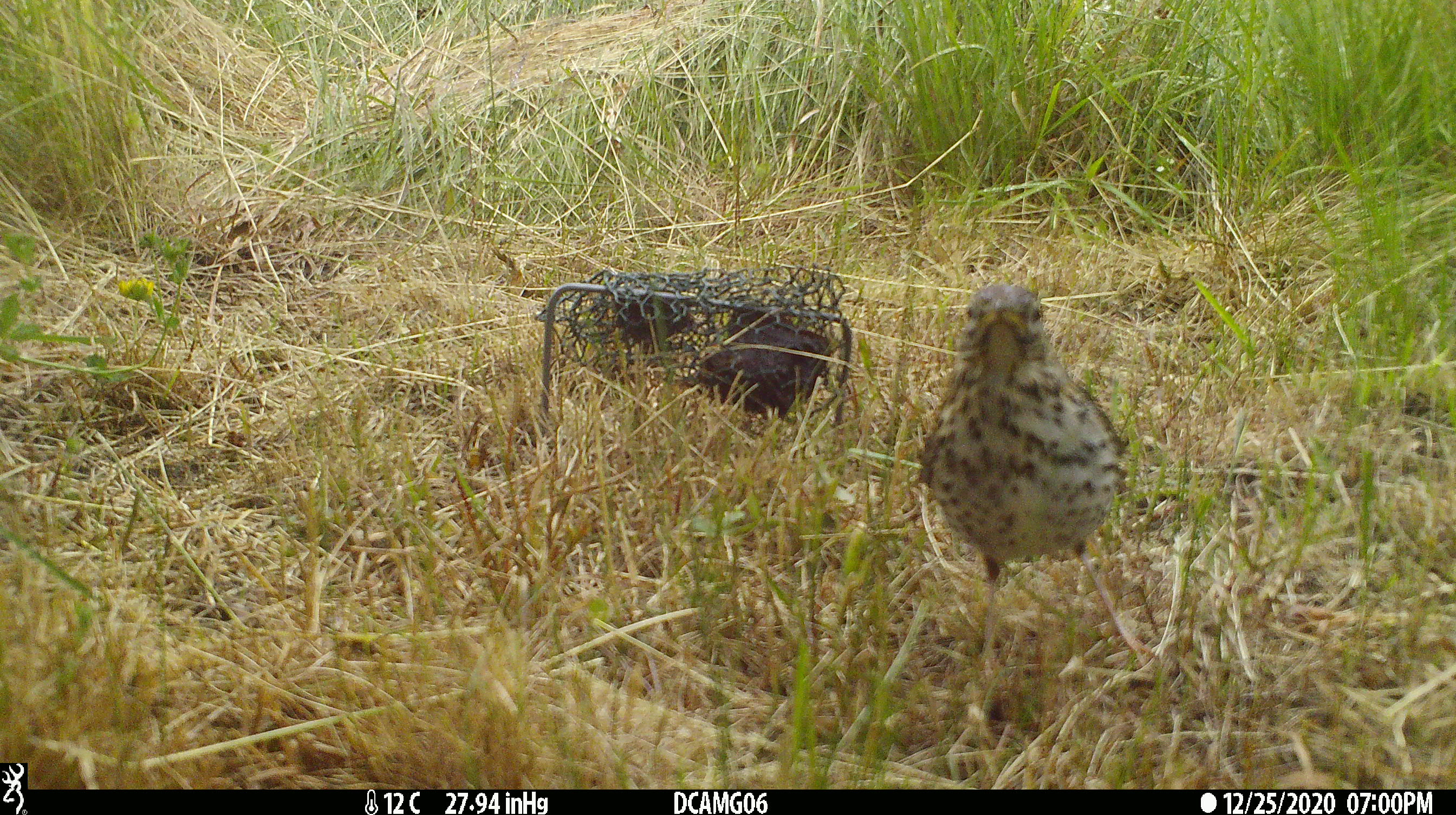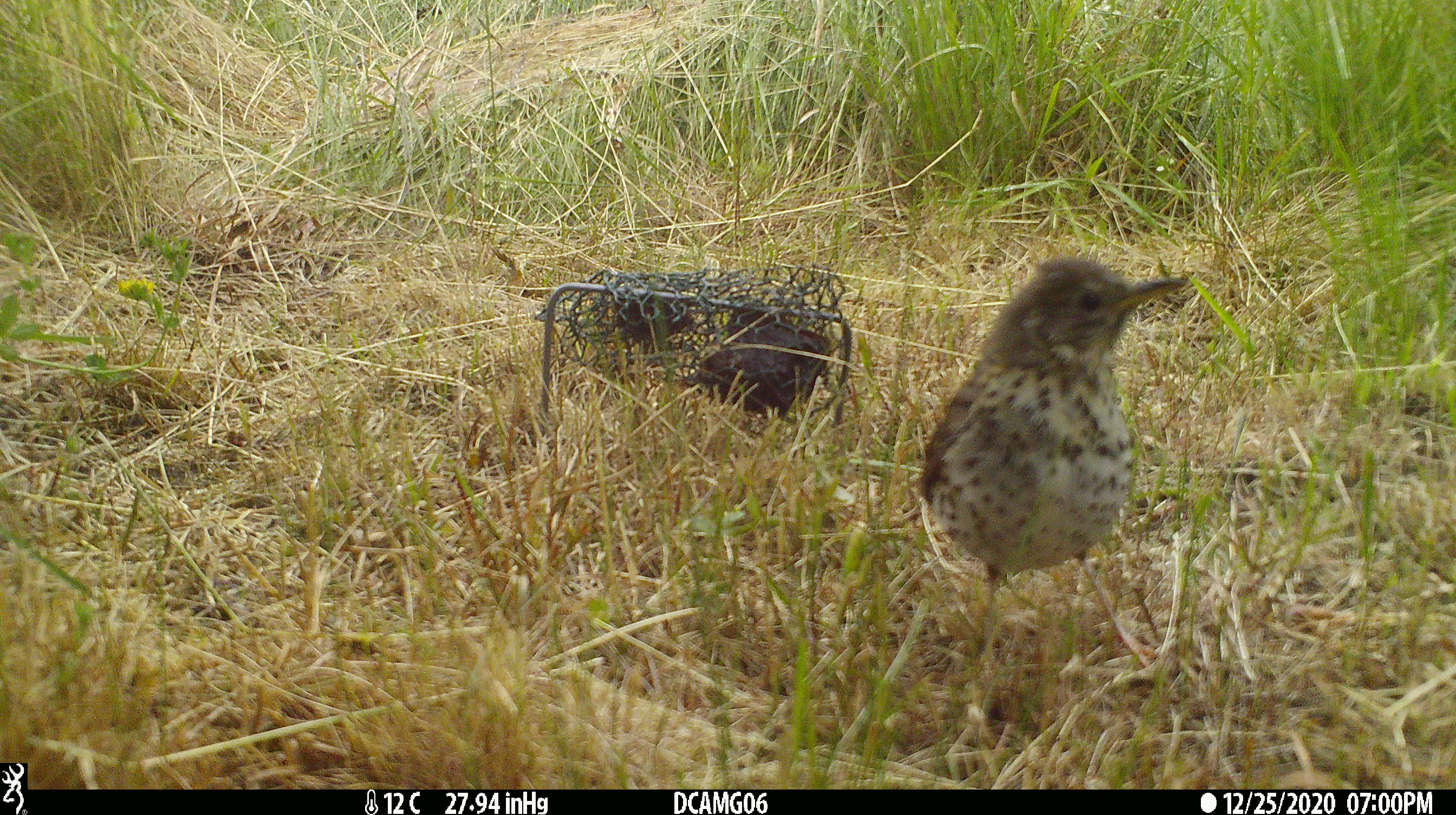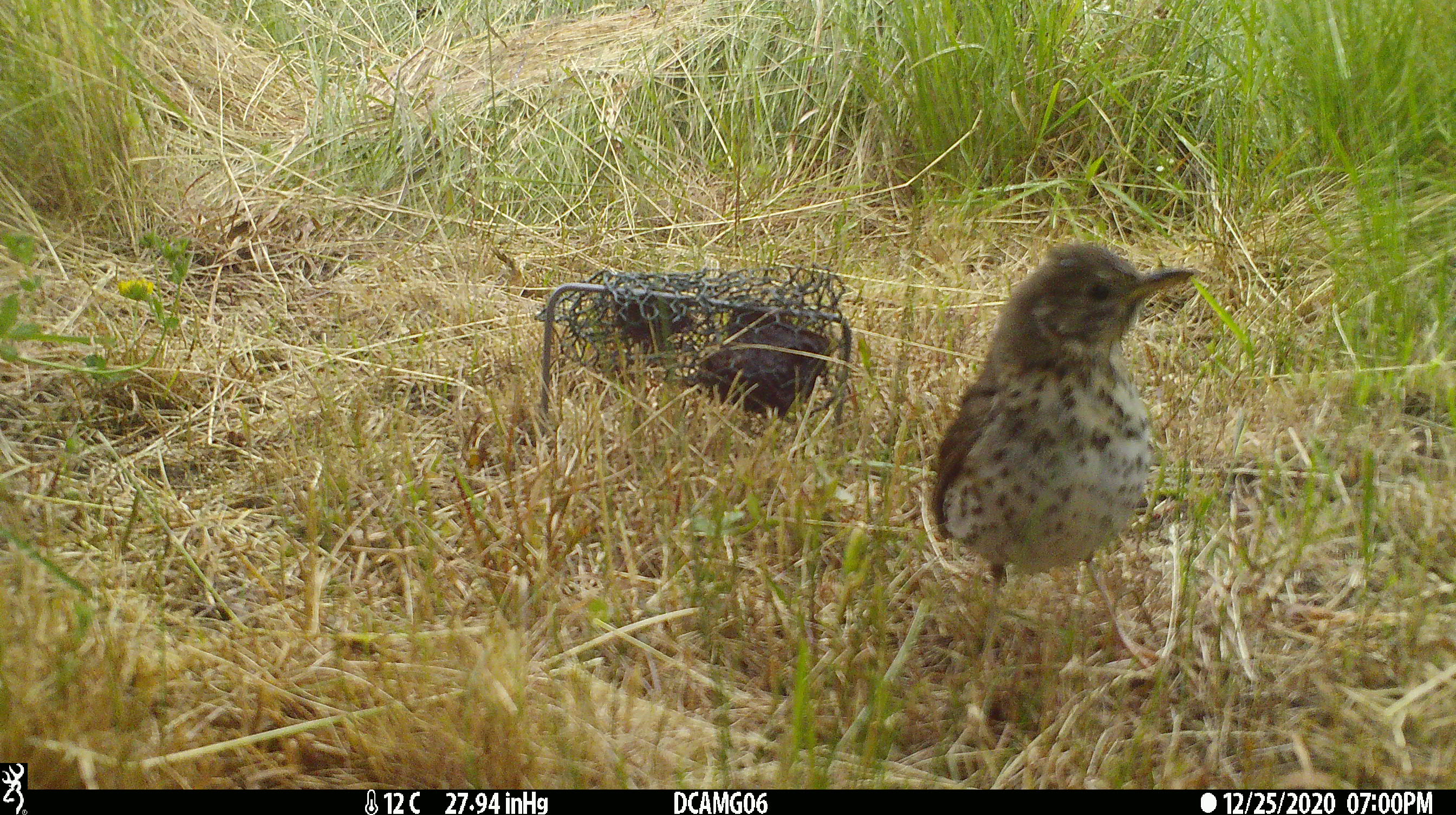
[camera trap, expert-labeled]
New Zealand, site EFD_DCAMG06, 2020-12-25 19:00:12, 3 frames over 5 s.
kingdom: Animalia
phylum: Chordata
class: Aves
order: Passeriformes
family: Turdidae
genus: Turdus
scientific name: Turdus philomelos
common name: song thrush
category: thrush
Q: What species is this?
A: Thrush (song thrush) (Turdus philomelos).